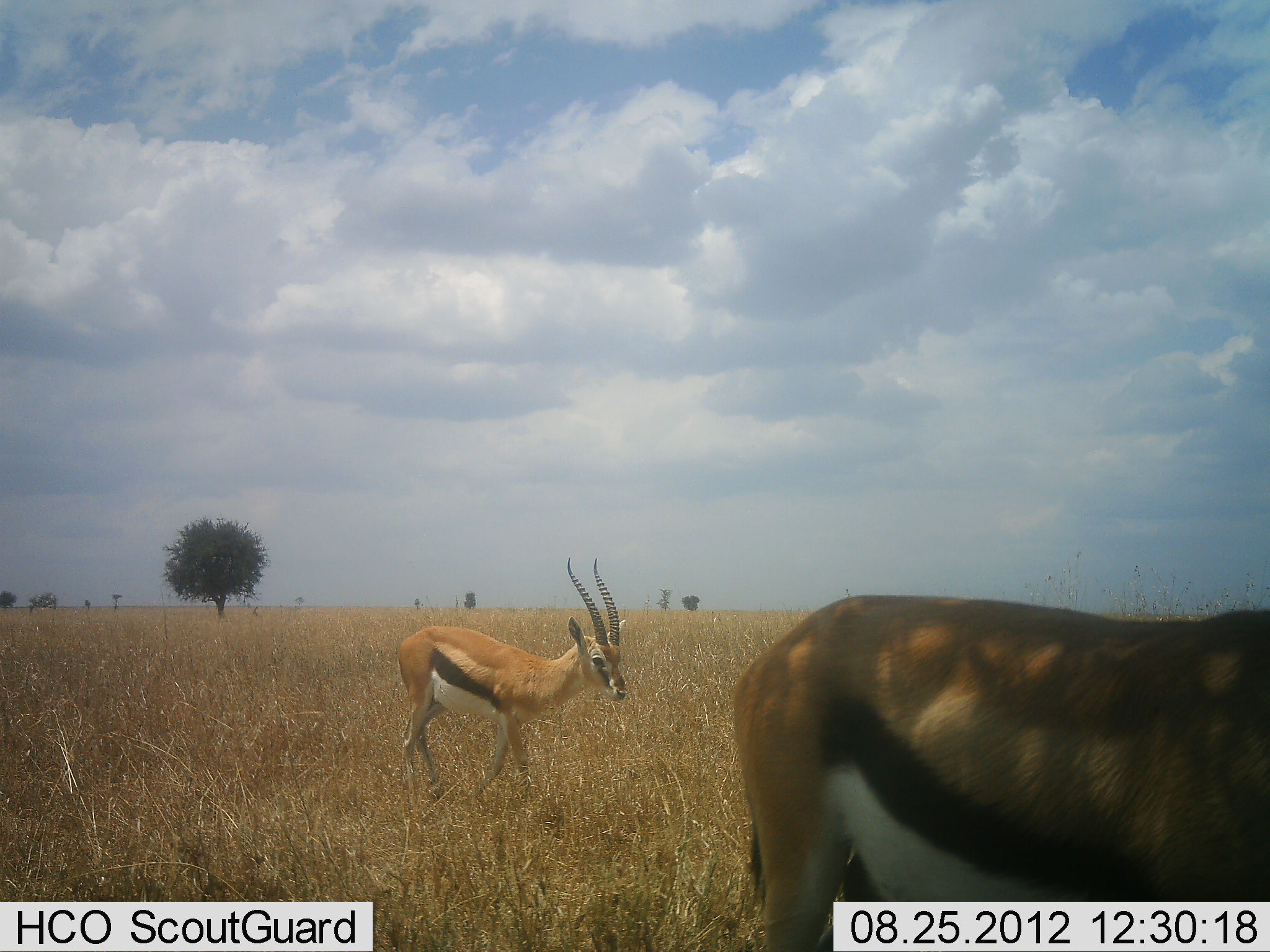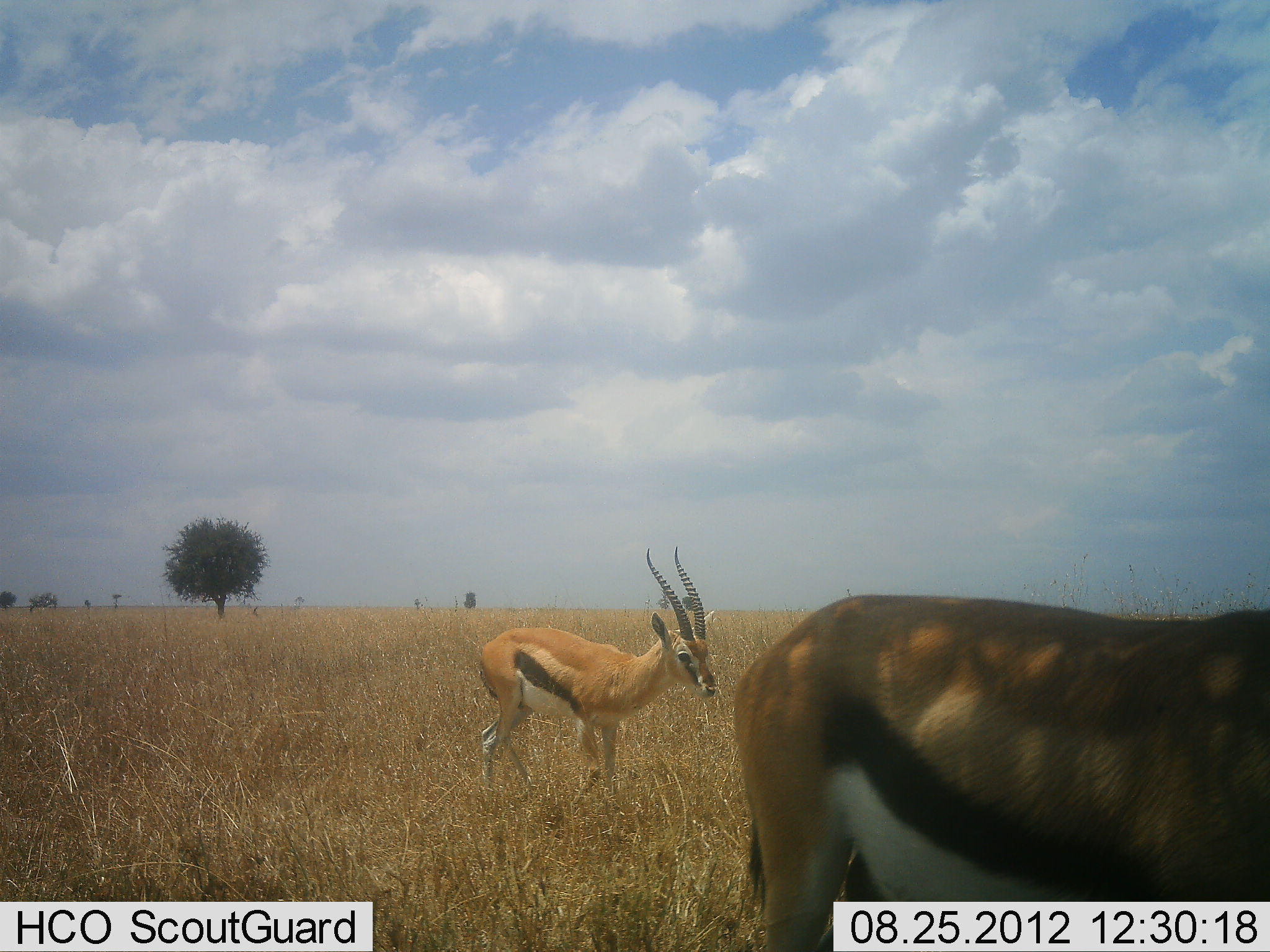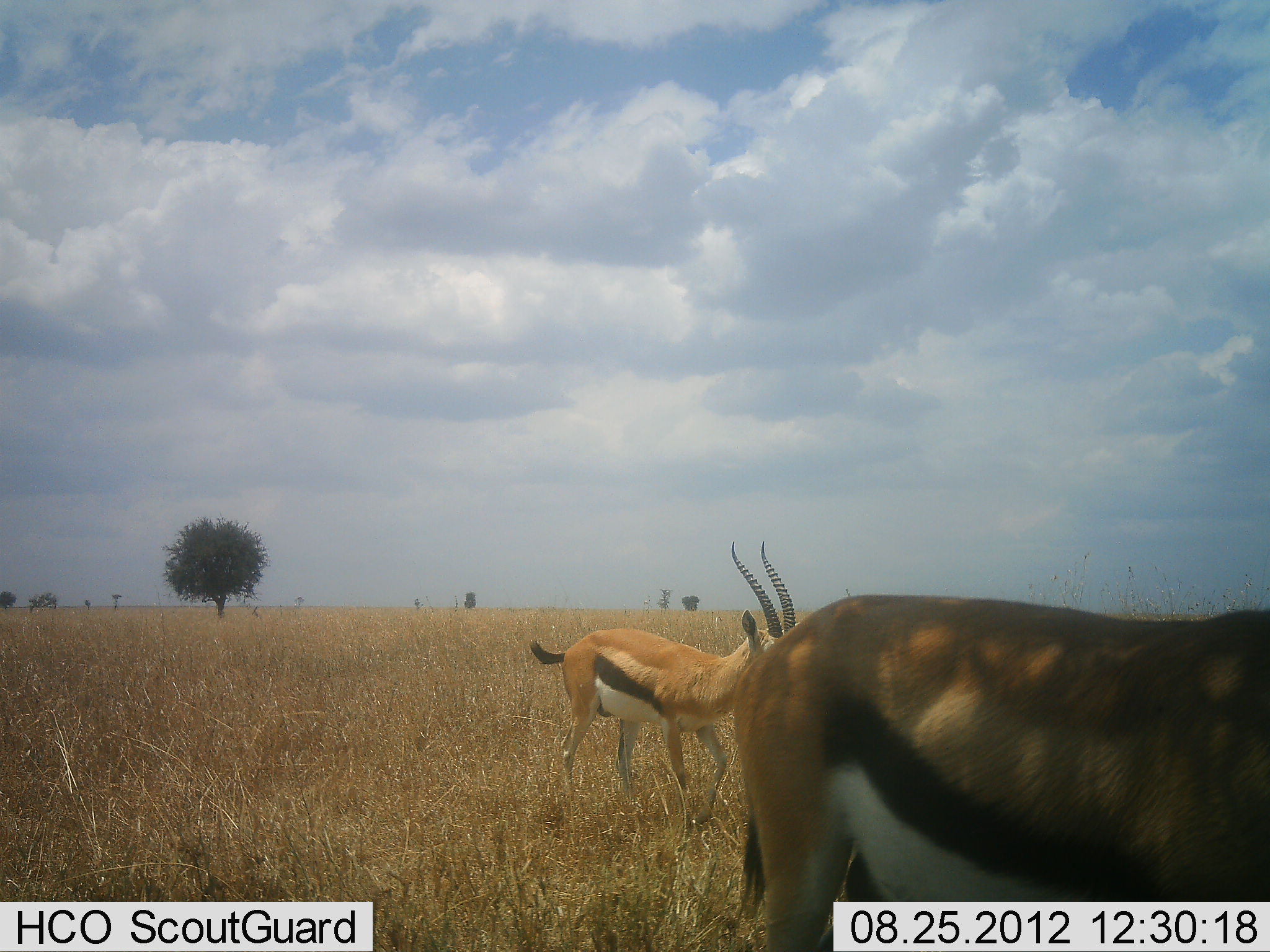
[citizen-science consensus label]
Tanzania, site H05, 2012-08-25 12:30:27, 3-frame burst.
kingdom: Animalia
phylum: Chordata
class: Mammalia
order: Artiodactyla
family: Bovidae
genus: Eudorcas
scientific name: Eudorcas thomsonii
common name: thomson's gazelle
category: gazellethomsons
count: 2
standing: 80%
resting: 0%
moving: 90%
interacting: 0%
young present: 0%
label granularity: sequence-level